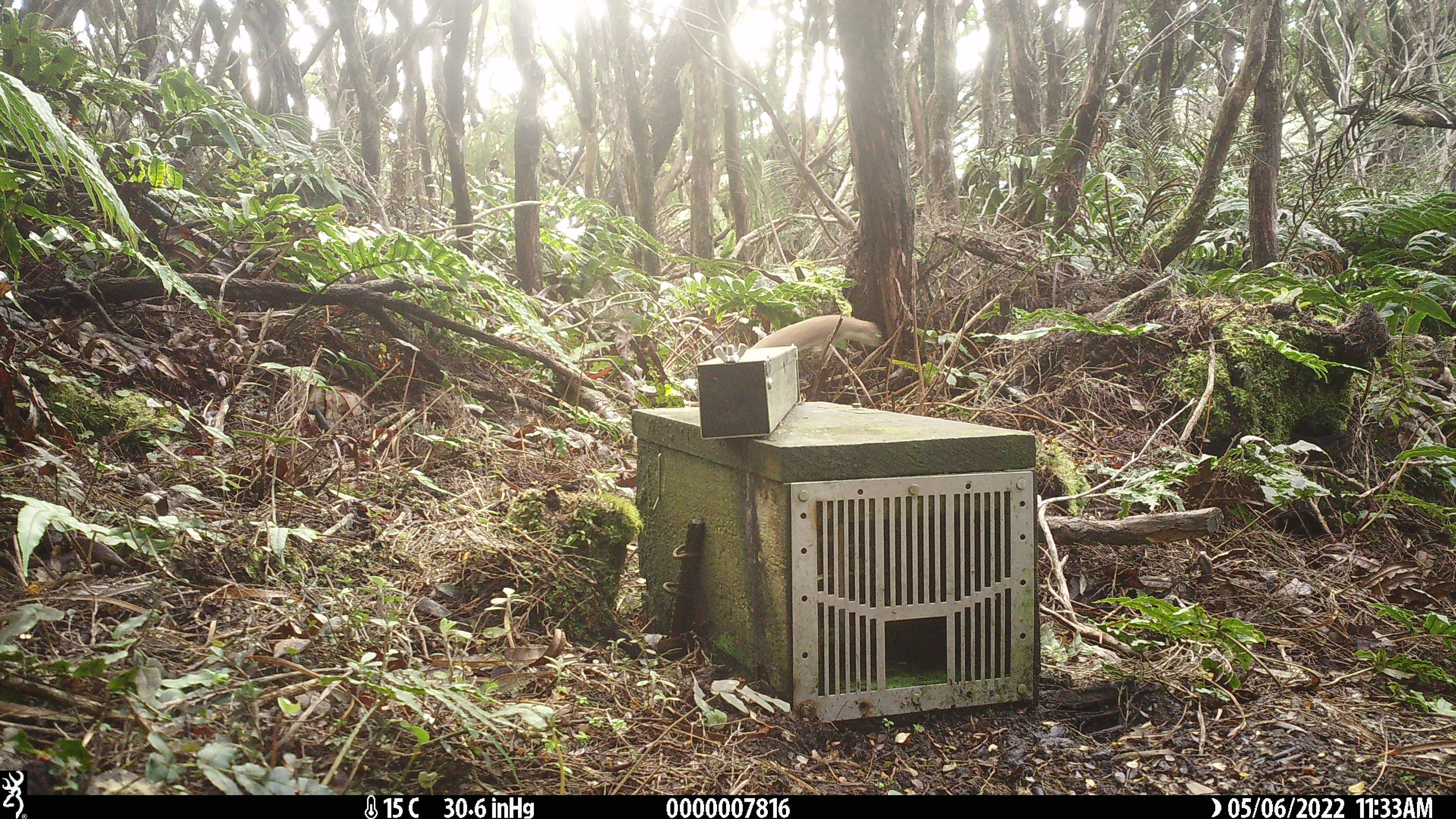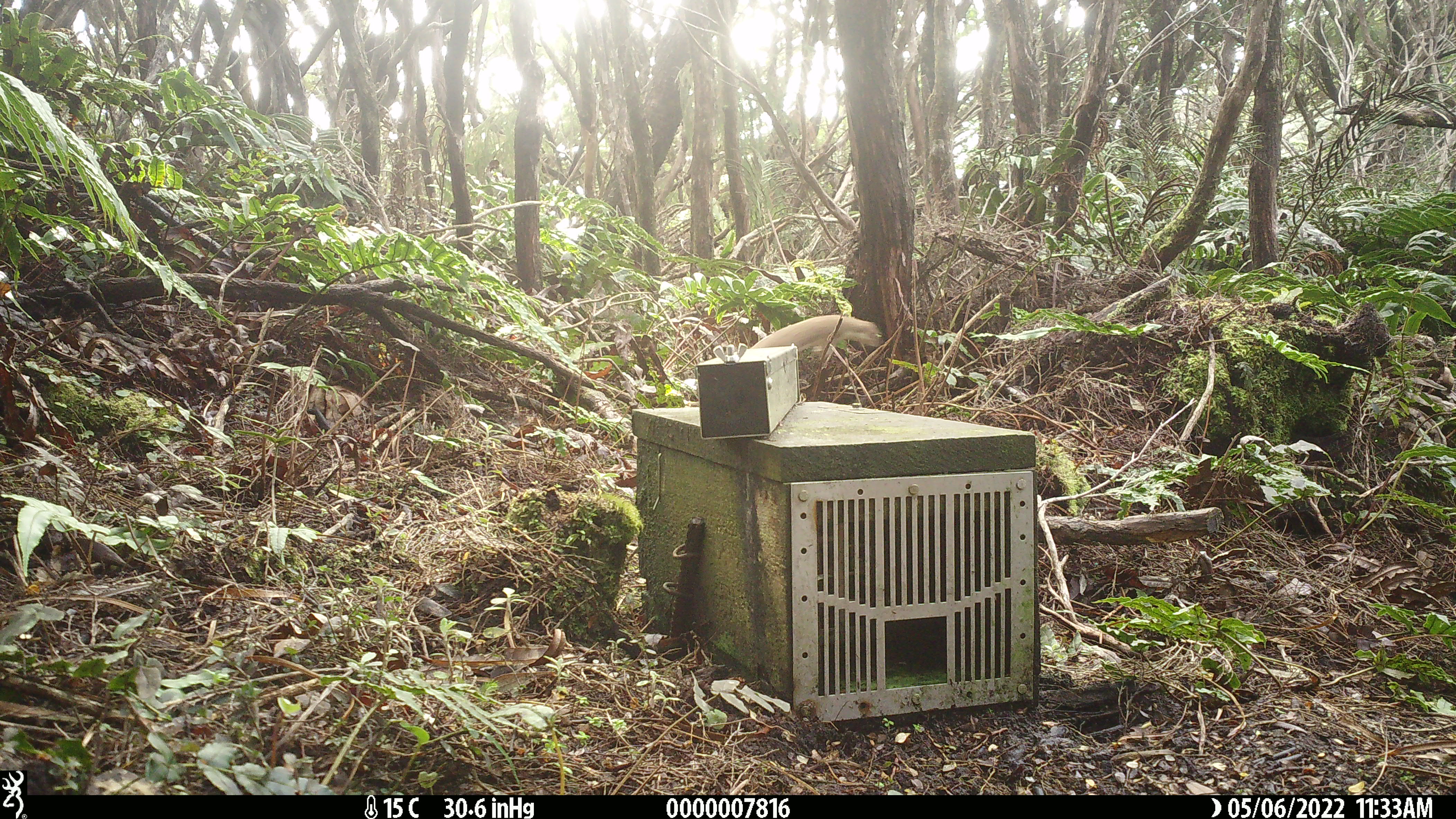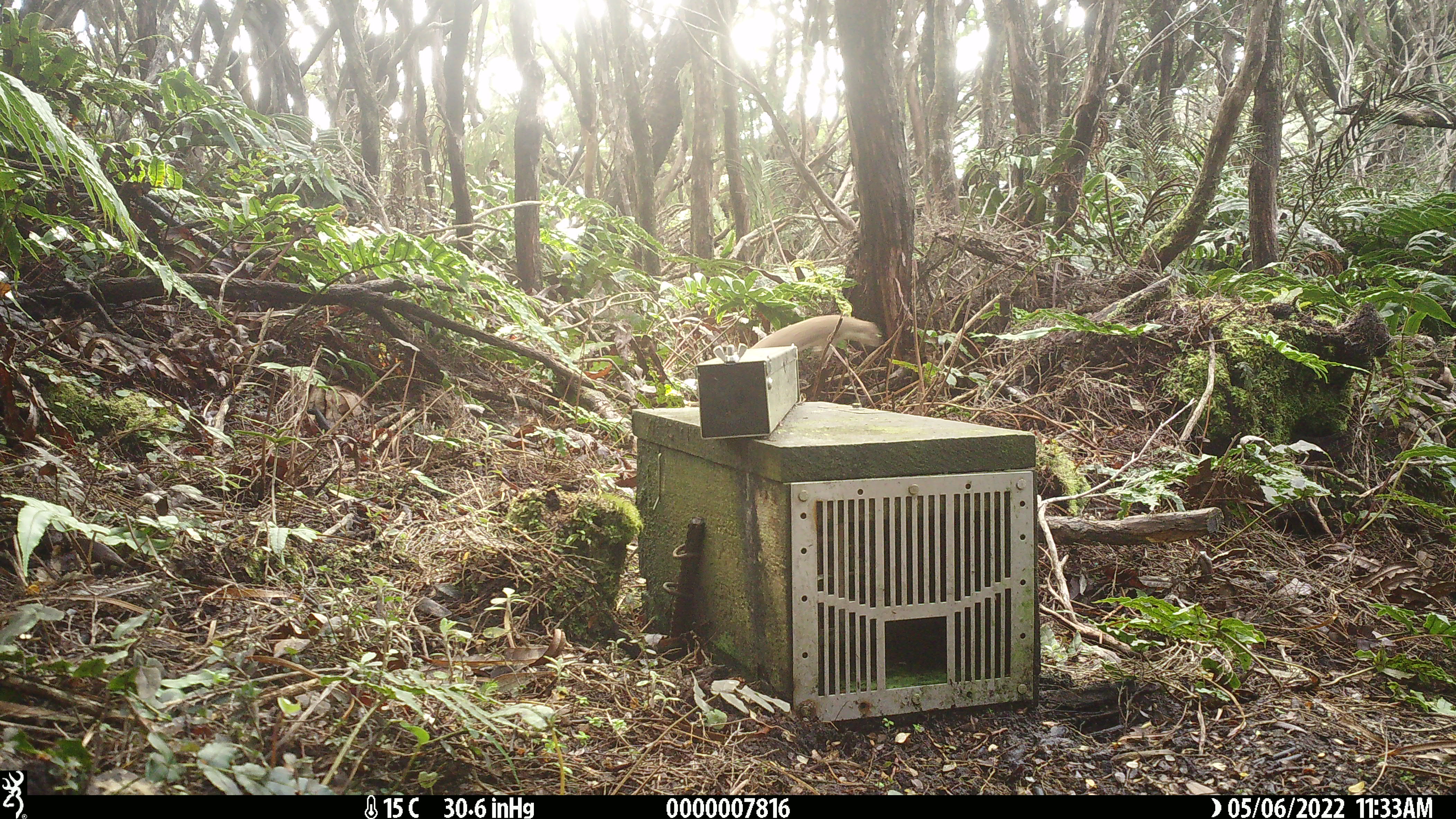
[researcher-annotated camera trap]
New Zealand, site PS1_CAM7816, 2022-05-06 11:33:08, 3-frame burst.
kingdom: Animalia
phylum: Chordata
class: Mammalia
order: Carnivora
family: Mustelidae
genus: Mustela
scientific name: Mustela erminea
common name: stoat